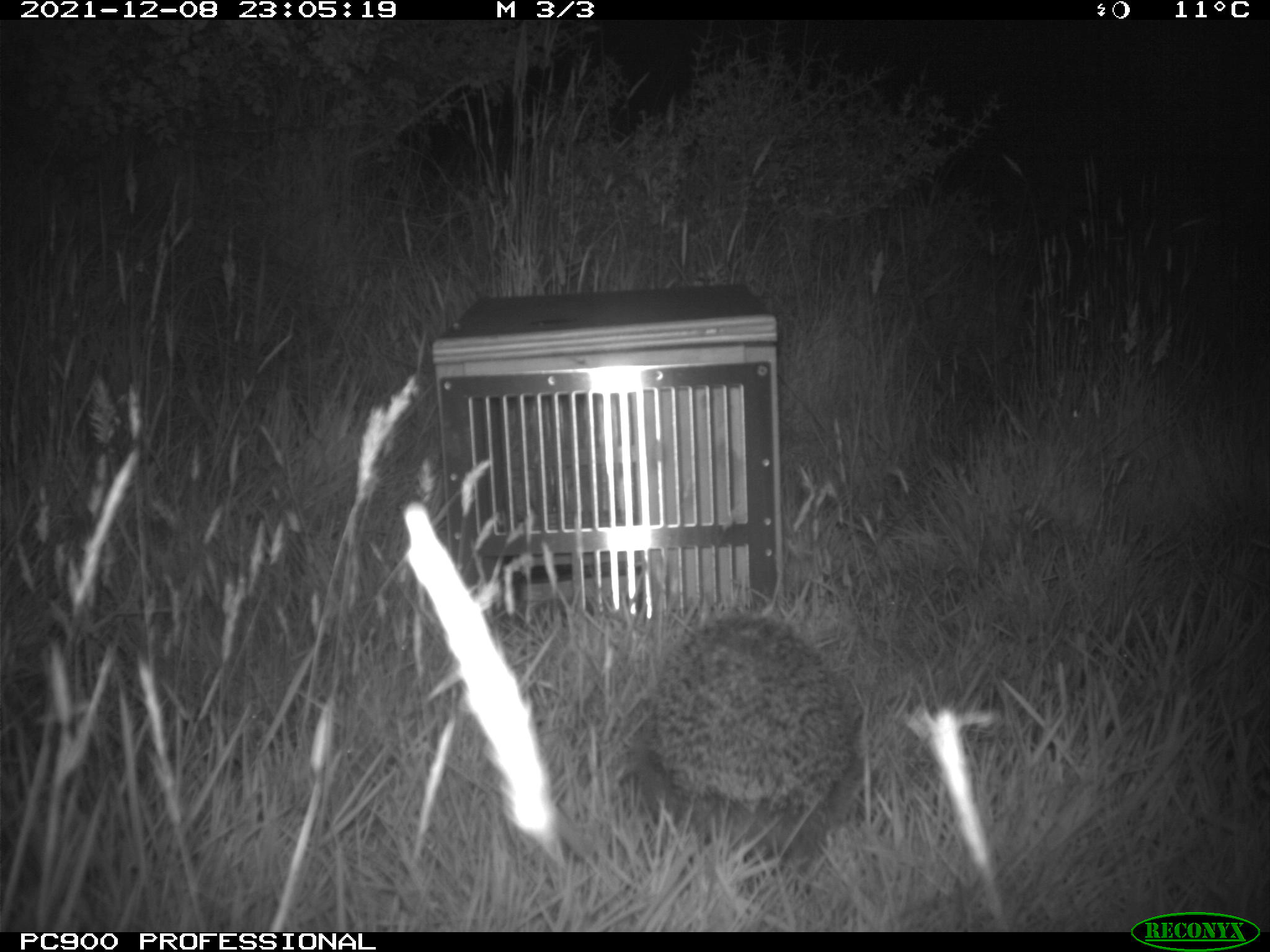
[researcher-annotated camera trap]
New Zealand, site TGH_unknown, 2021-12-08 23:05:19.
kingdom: Animalia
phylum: Chordata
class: Mammalia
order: Eulipotyphla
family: Erinaceidae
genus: Erinaceus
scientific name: Erinaceus europaeus europaeus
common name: european hedgehog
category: hedgehog